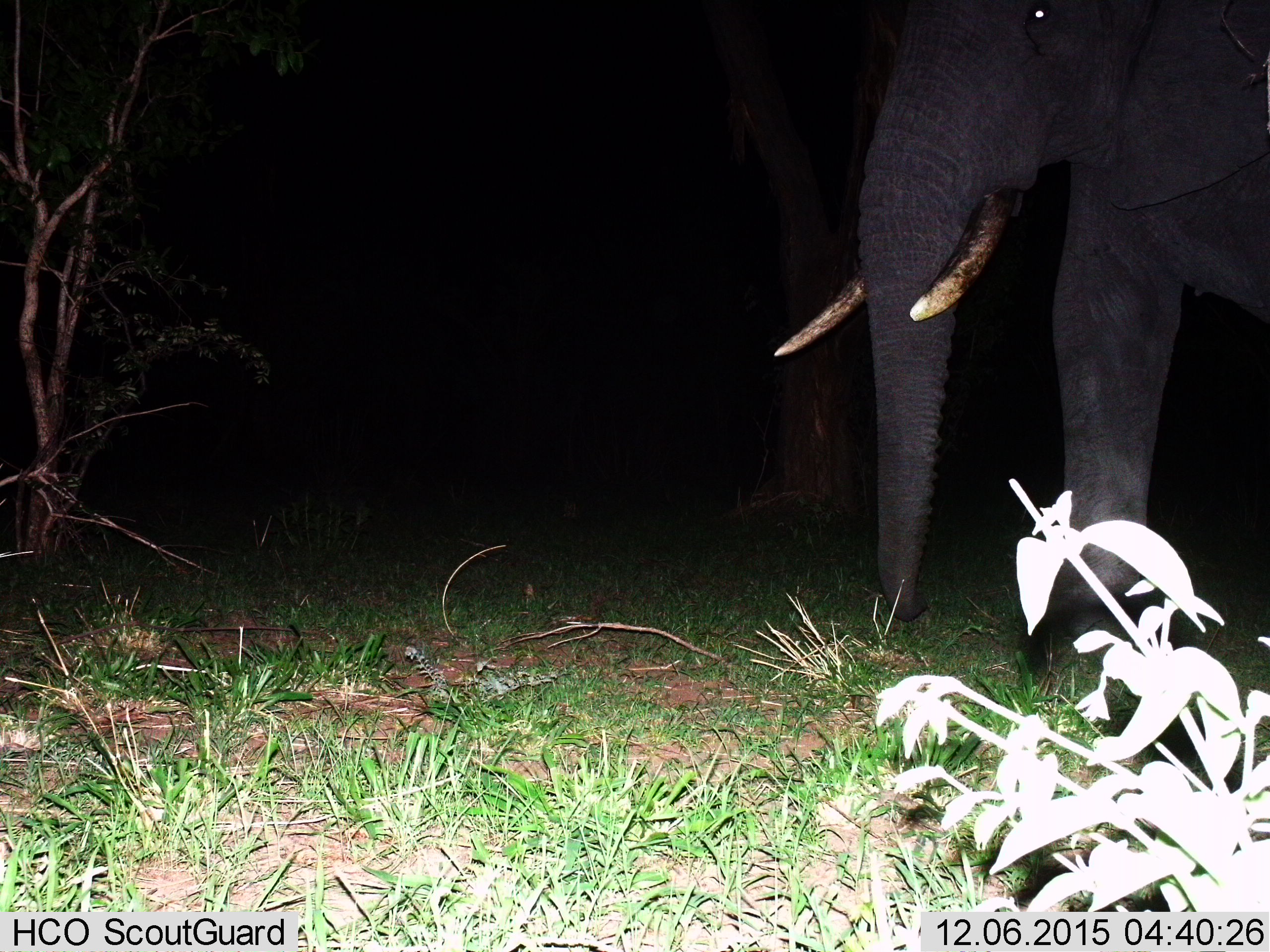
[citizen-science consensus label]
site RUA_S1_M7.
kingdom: Animalia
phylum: Chordata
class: Mammalia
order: Proboscidea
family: Elephantidae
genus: Loxodonta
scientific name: Loxodonta africana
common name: african bush elephant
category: elephant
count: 1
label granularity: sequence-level